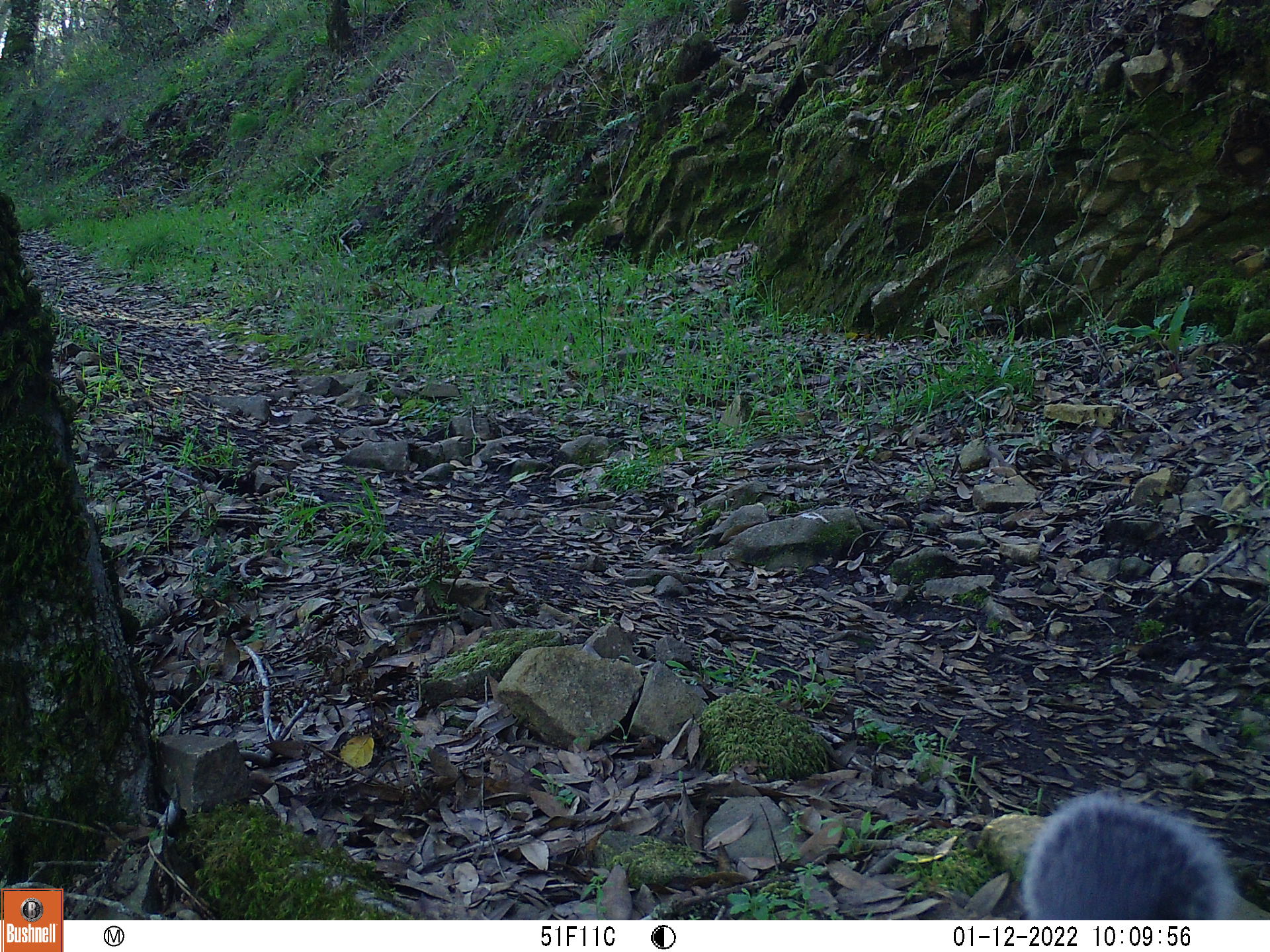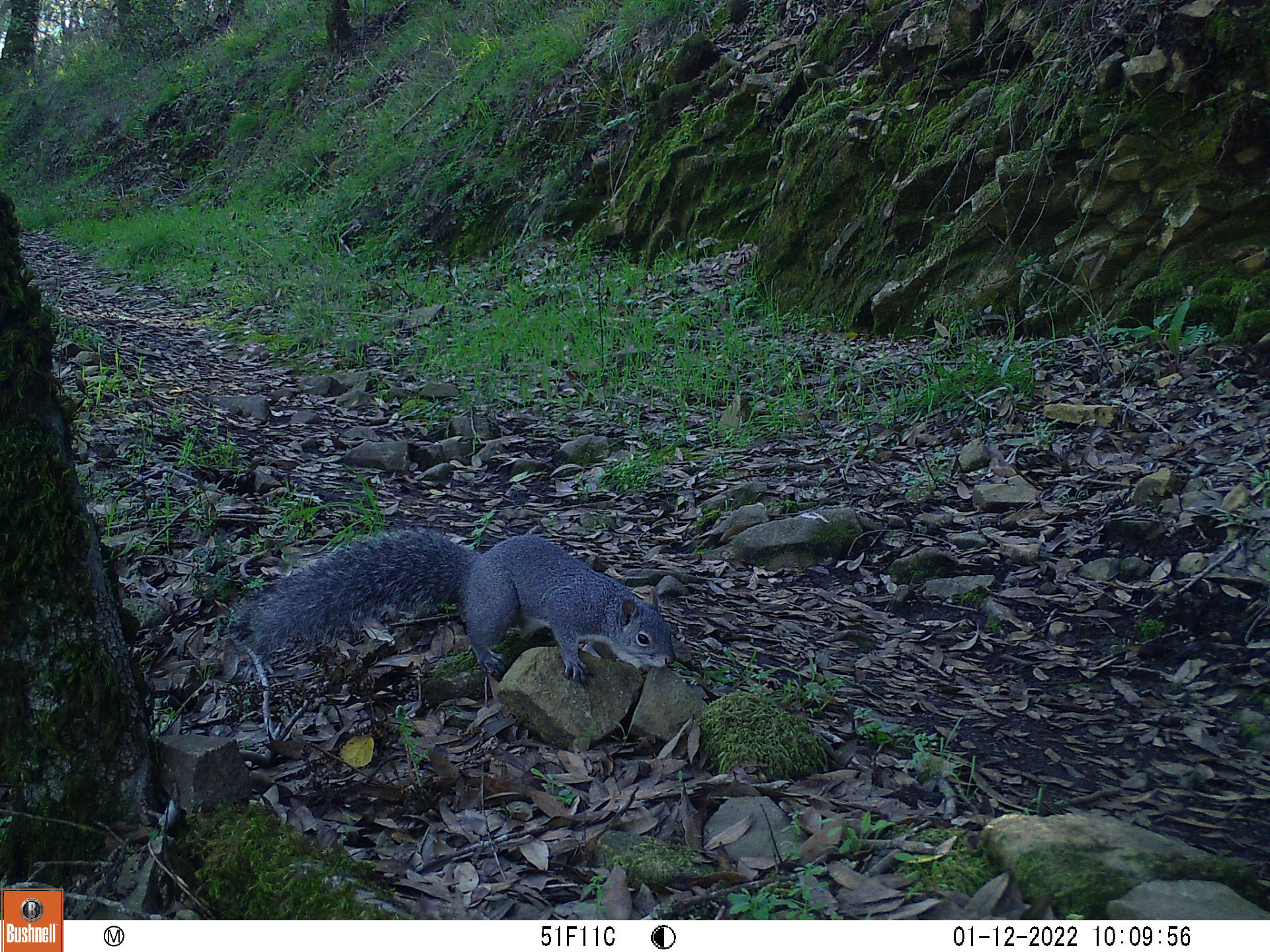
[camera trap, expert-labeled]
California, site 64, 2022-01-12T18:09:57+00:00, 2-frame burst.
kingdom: Animalia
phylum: Chordata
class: Mammalia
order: Rodentia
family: Sciuridae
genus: Sciurus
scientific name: Sciurus griseus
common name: western gray squirrel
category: western grey squirrel